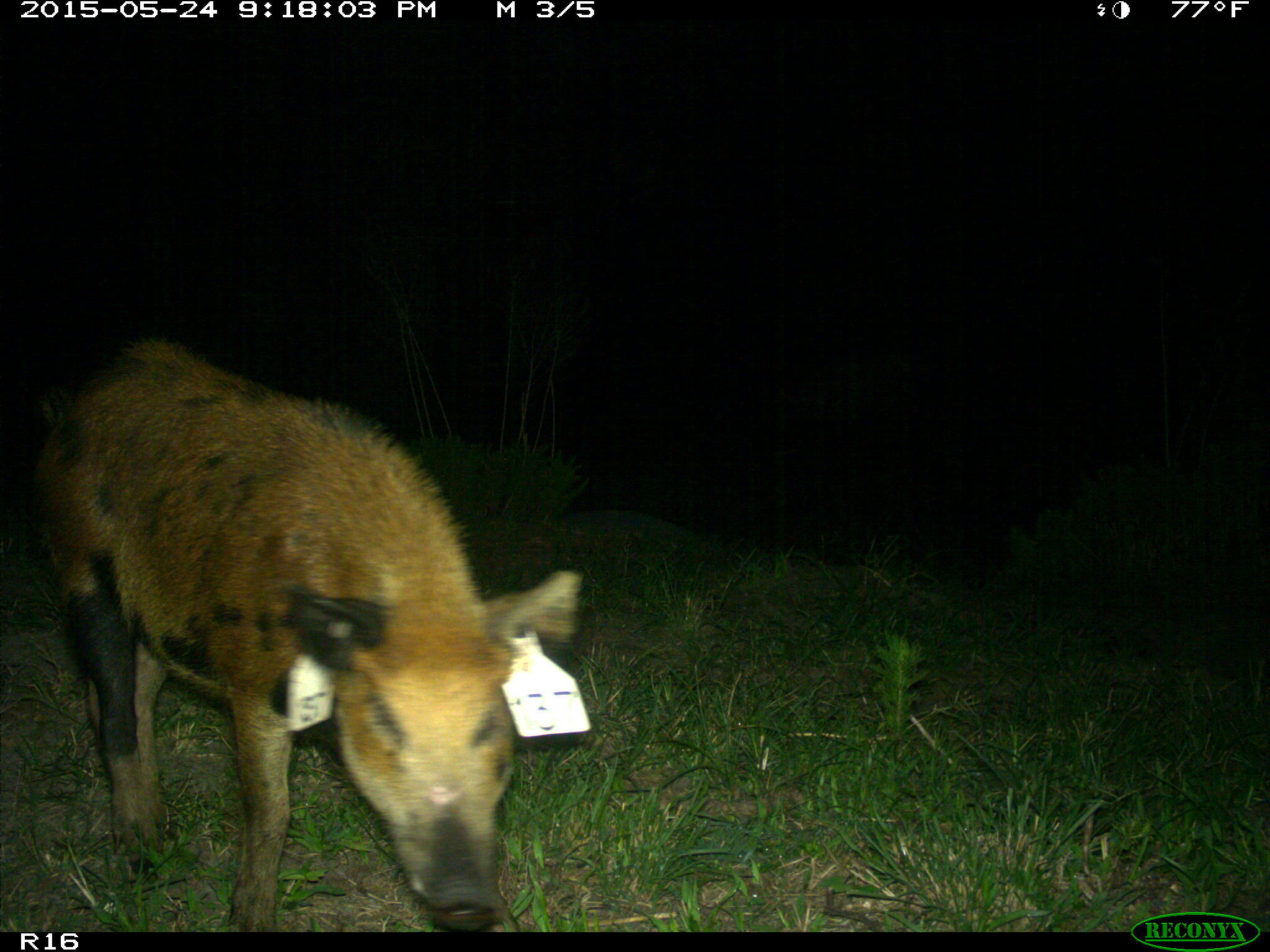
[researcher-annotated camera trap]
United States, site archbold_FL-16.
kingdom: Animalia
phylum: Chordata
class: Mammalia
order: Artiodactyla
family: Suidae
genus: Sus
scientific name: Sus scrofa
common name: wild boar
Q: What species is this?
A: Sus scrofa (wild boar).